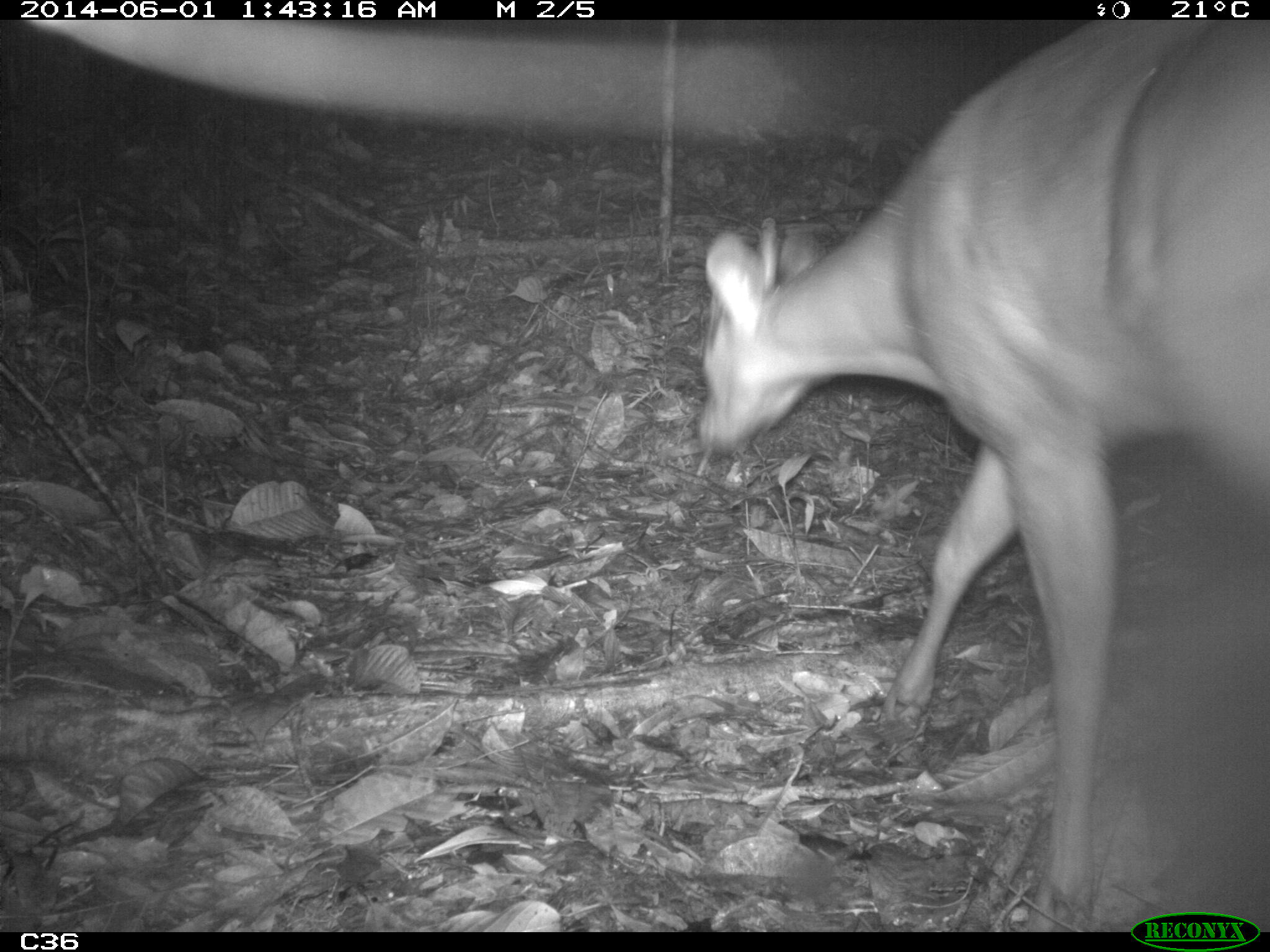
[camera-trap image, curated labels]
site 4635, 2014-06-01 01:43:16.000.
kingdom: Animalia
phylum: Chordata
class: Mammalia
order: Artiodactyla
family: Cervidae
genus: Mazama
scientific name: Mazama americana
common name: red brocket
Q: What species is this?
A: Mazama americana (red brocket).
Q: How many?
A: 1.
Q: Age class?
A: Adult.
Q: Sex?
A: Male.